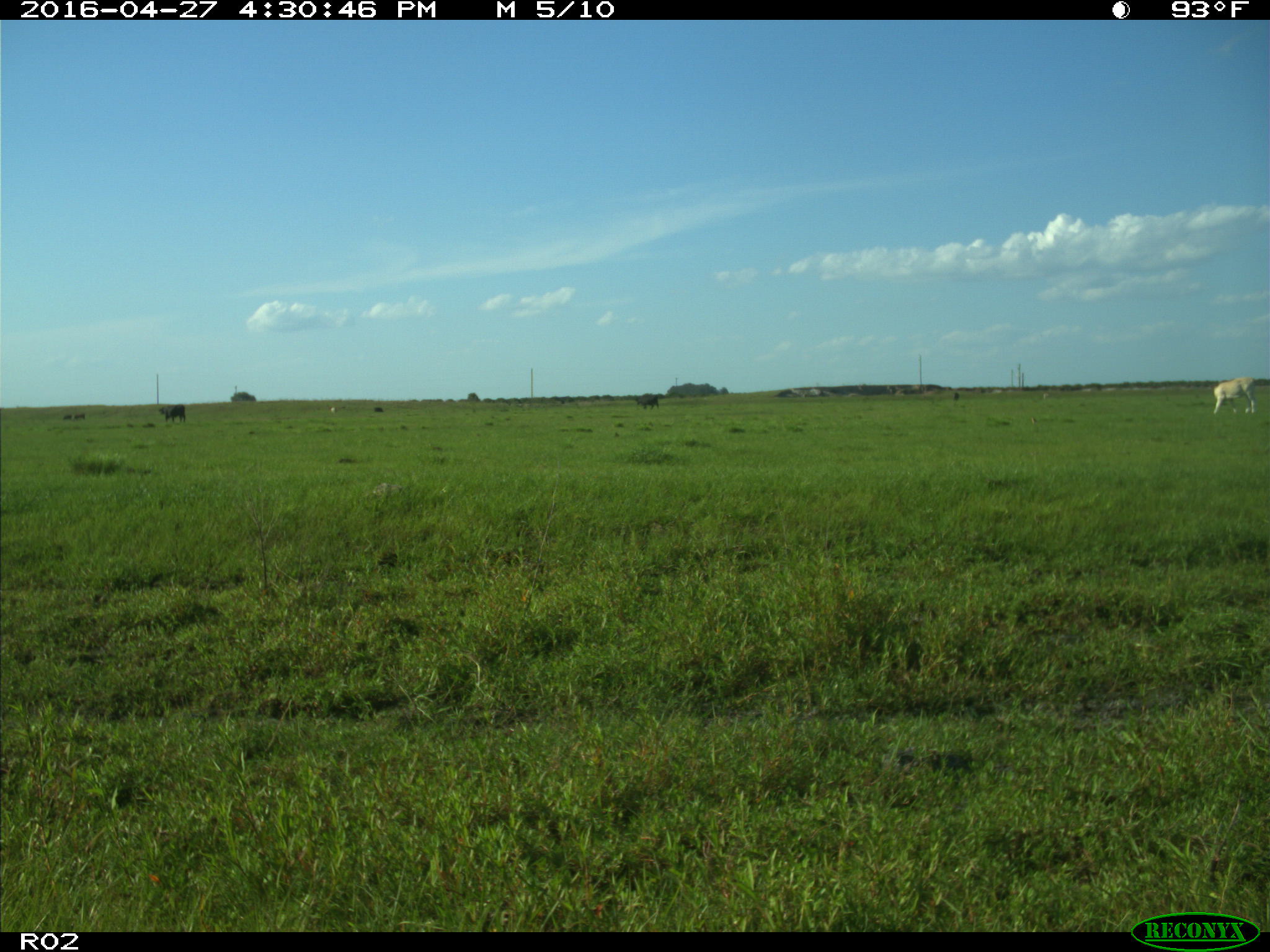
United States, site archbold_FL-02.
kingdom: Animalia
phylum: Chordata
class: Mammalia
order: Artiodactyla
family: Bovidae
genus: Bos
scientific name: Bos taurus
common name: domestic cow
Bos taurus (domestic cow).